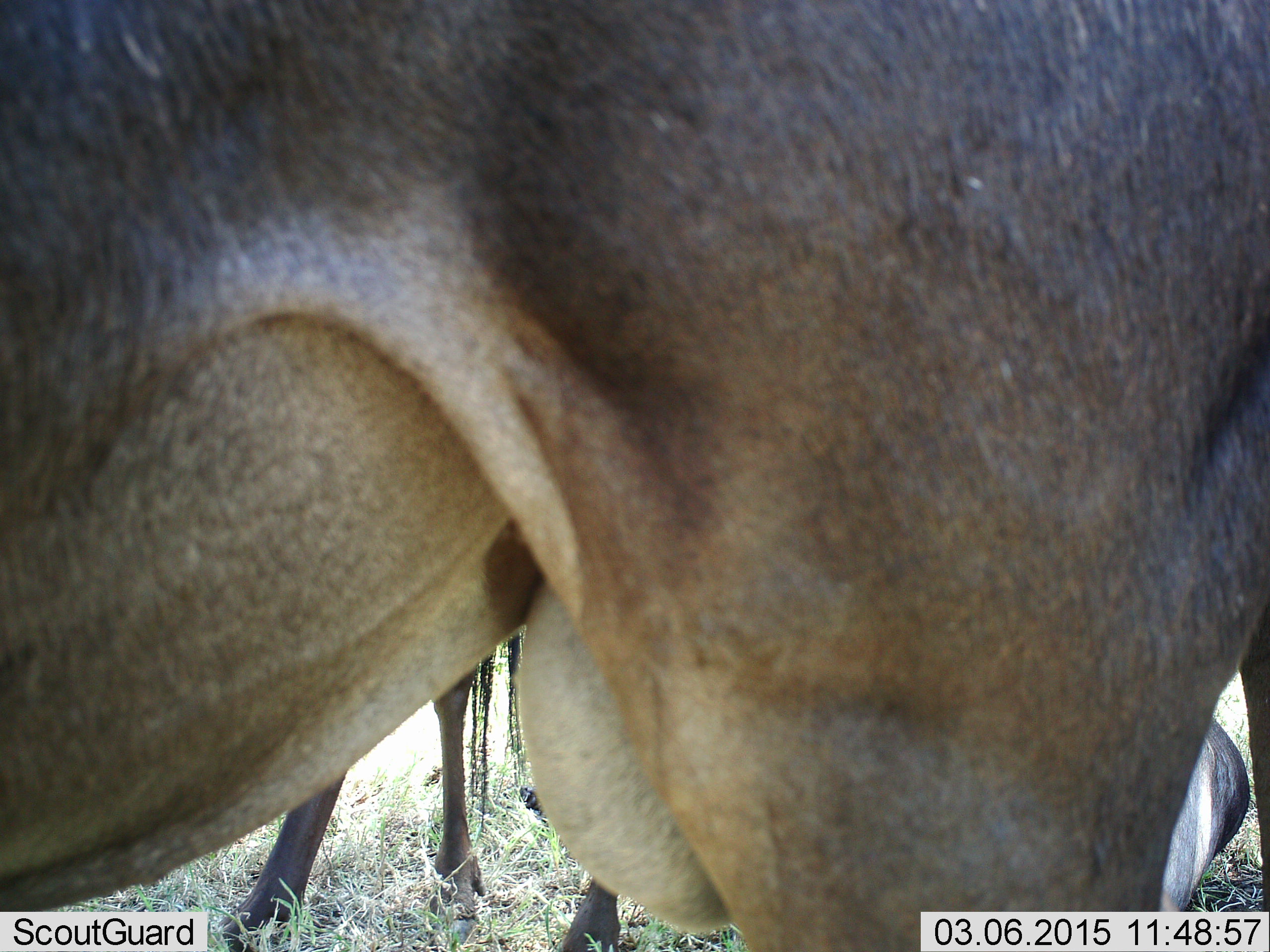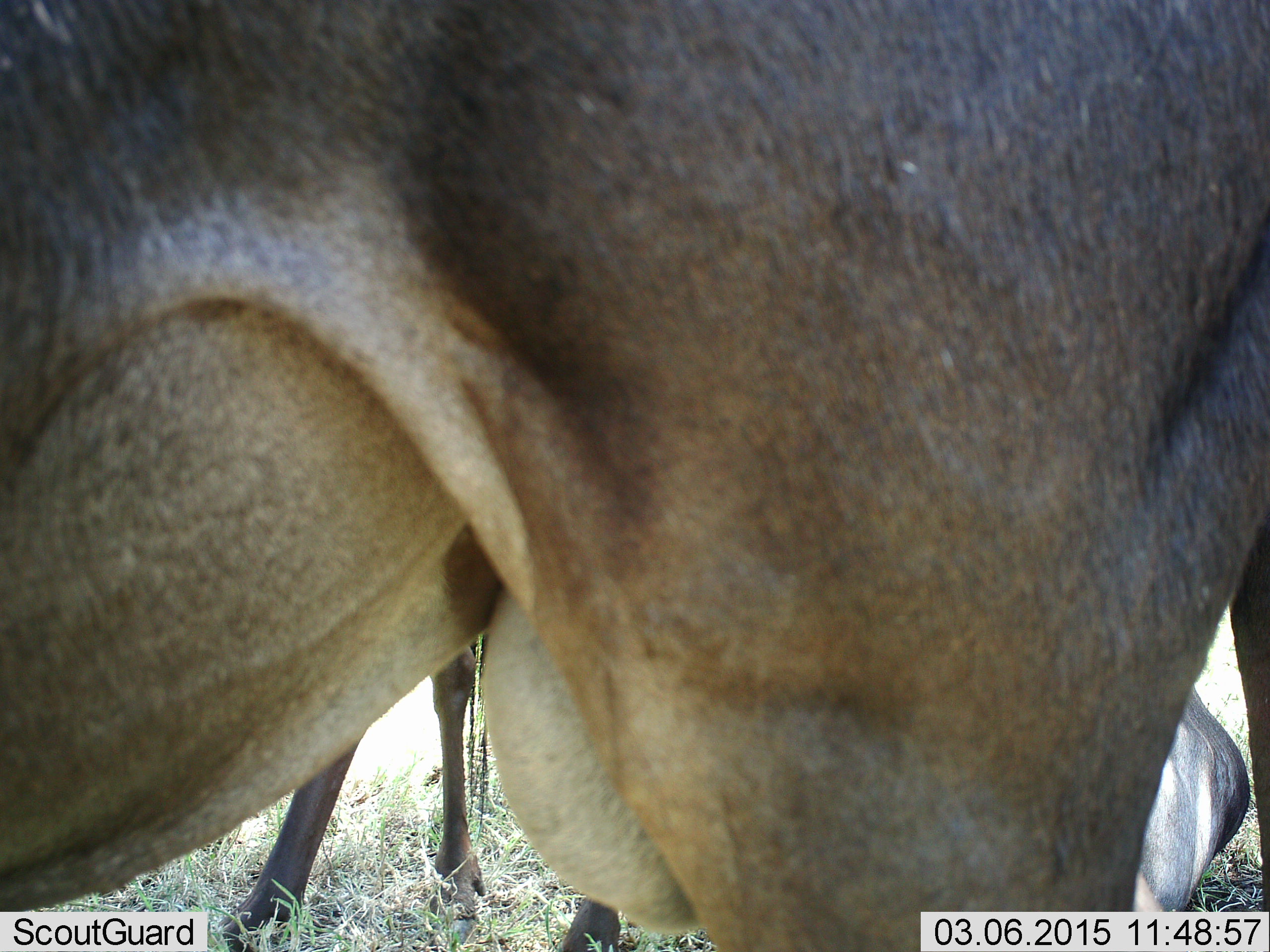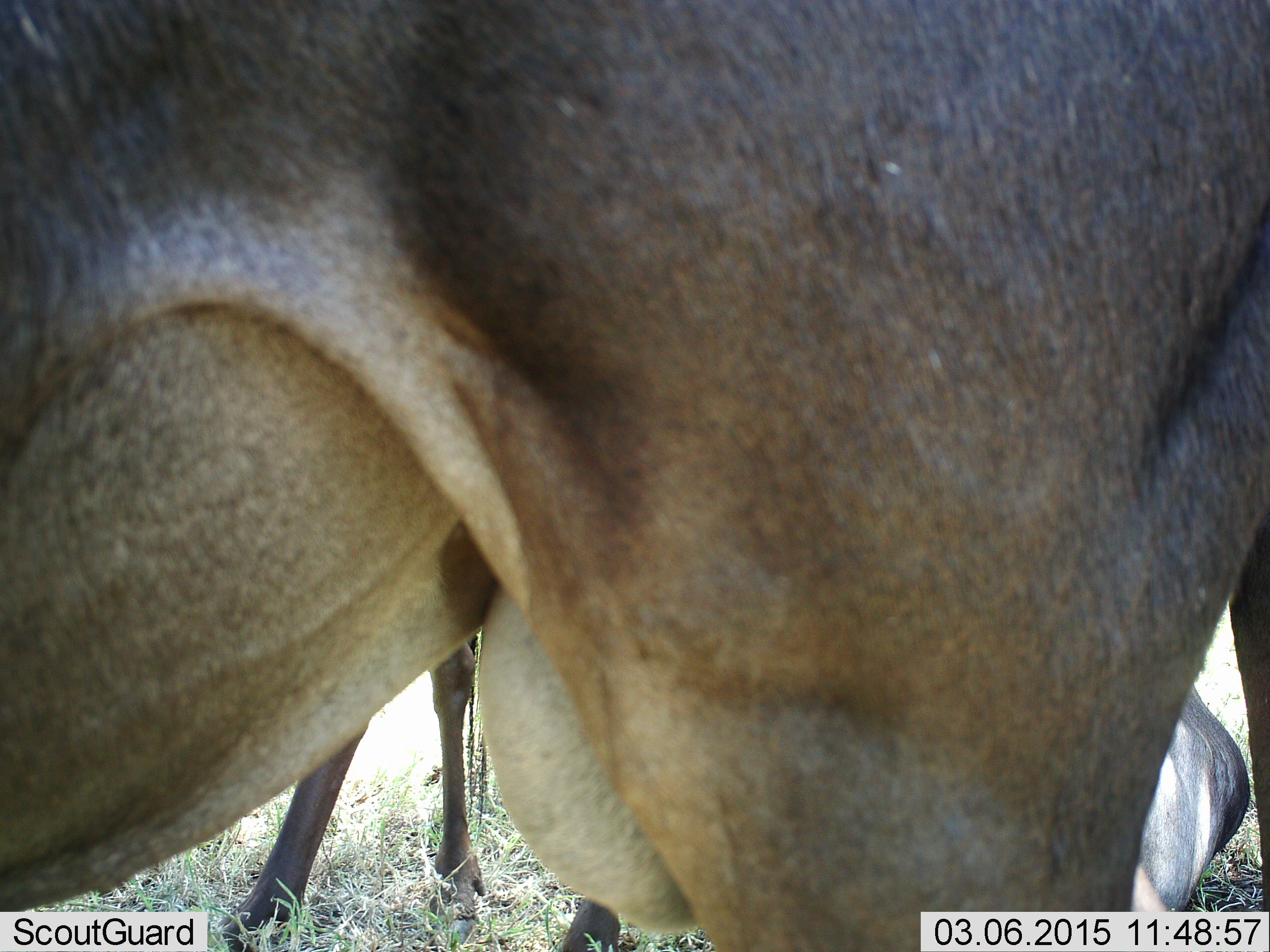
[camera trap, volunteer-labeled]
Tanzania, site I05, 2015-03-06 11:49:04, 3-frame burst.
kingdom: Animalia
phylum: Chordata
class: Mammalia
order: Artiodactyla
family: Bovidae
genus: Connochaetes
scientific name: Connochaetes taurinus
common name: blue wildebeest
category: wildebeest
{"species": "wildebeest (blue wildebeest) (Connochaetes taurinus)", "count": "3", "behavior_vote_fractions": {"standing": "100%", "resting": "60%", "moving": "0%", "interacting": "0%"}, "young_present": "0%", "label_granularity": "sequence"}